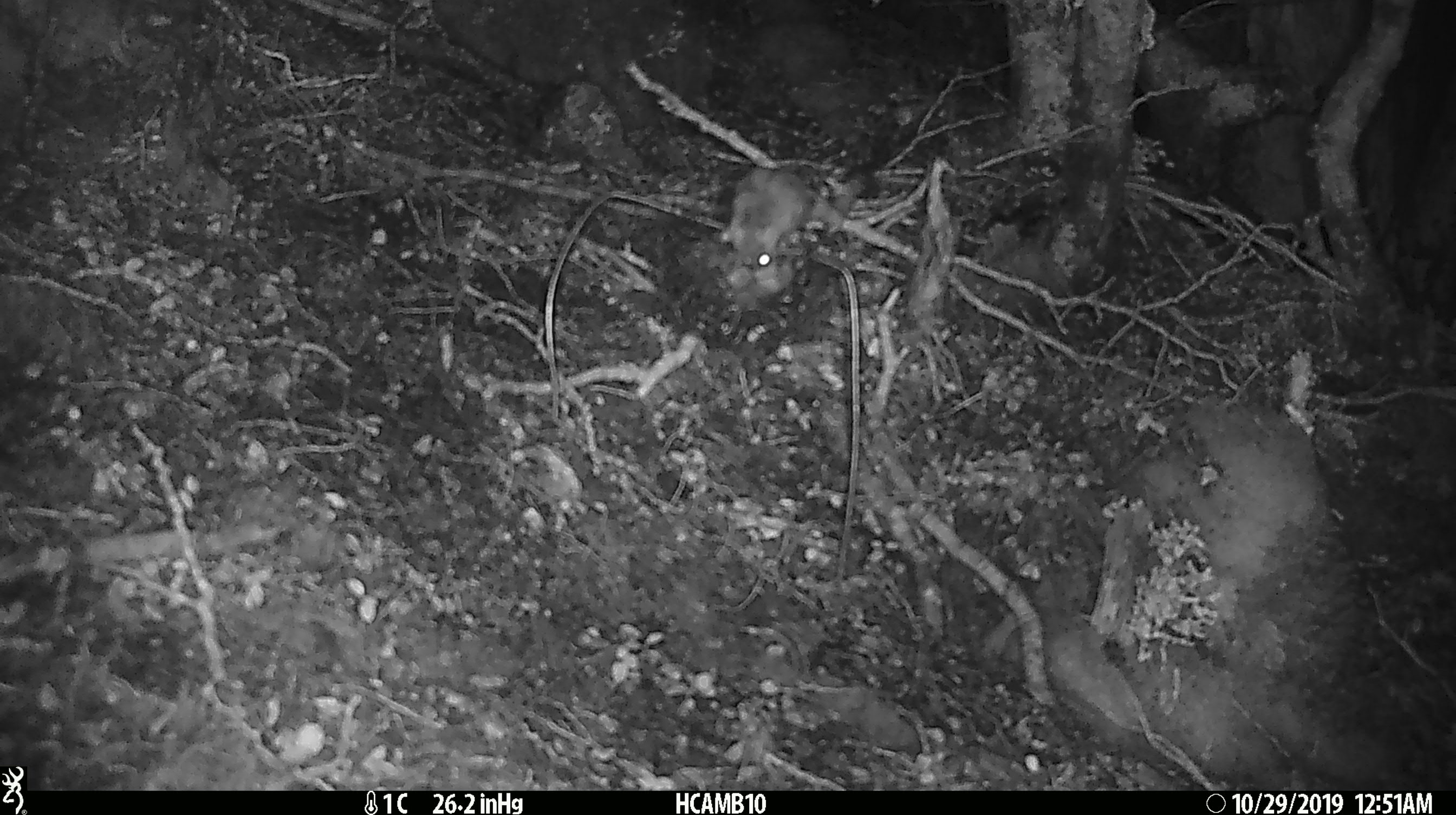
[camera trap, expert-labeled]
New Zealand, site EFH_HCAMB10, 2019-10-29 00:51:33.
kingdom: Animalia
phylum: Chordata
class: Mammalia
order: Rodentia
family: Muridae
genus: Mus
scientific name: Mus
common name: mouse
Mouse (Mus).